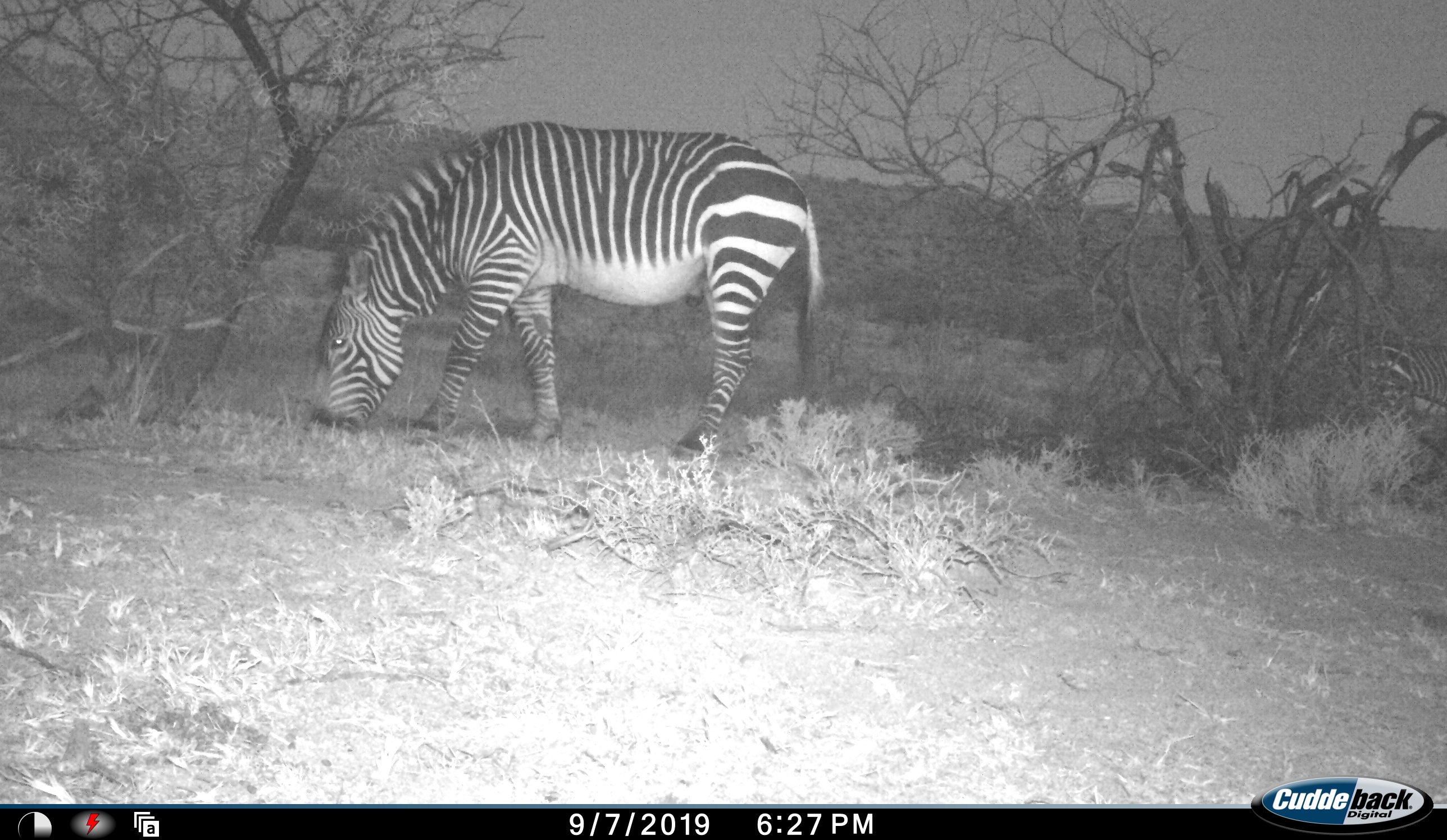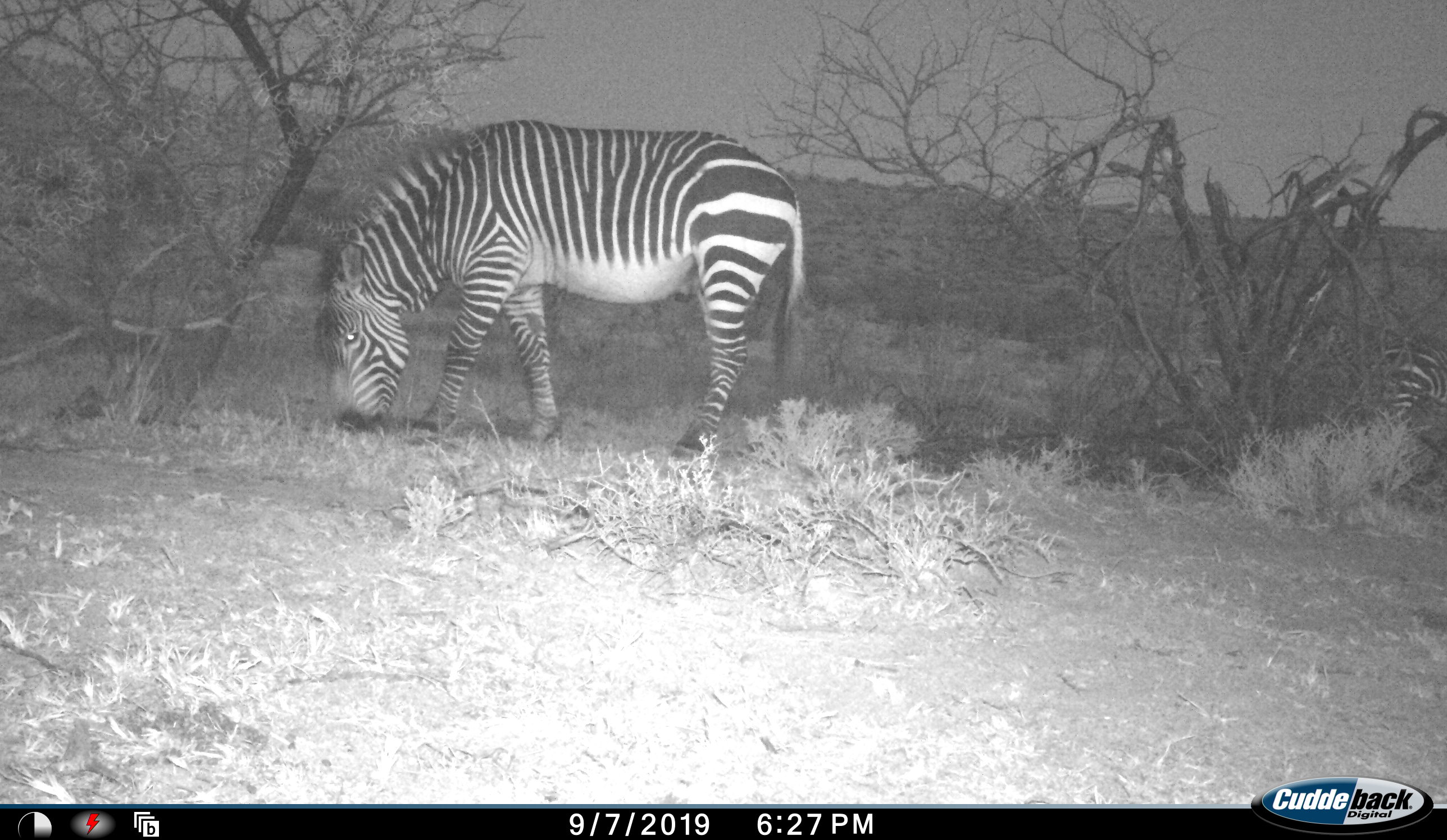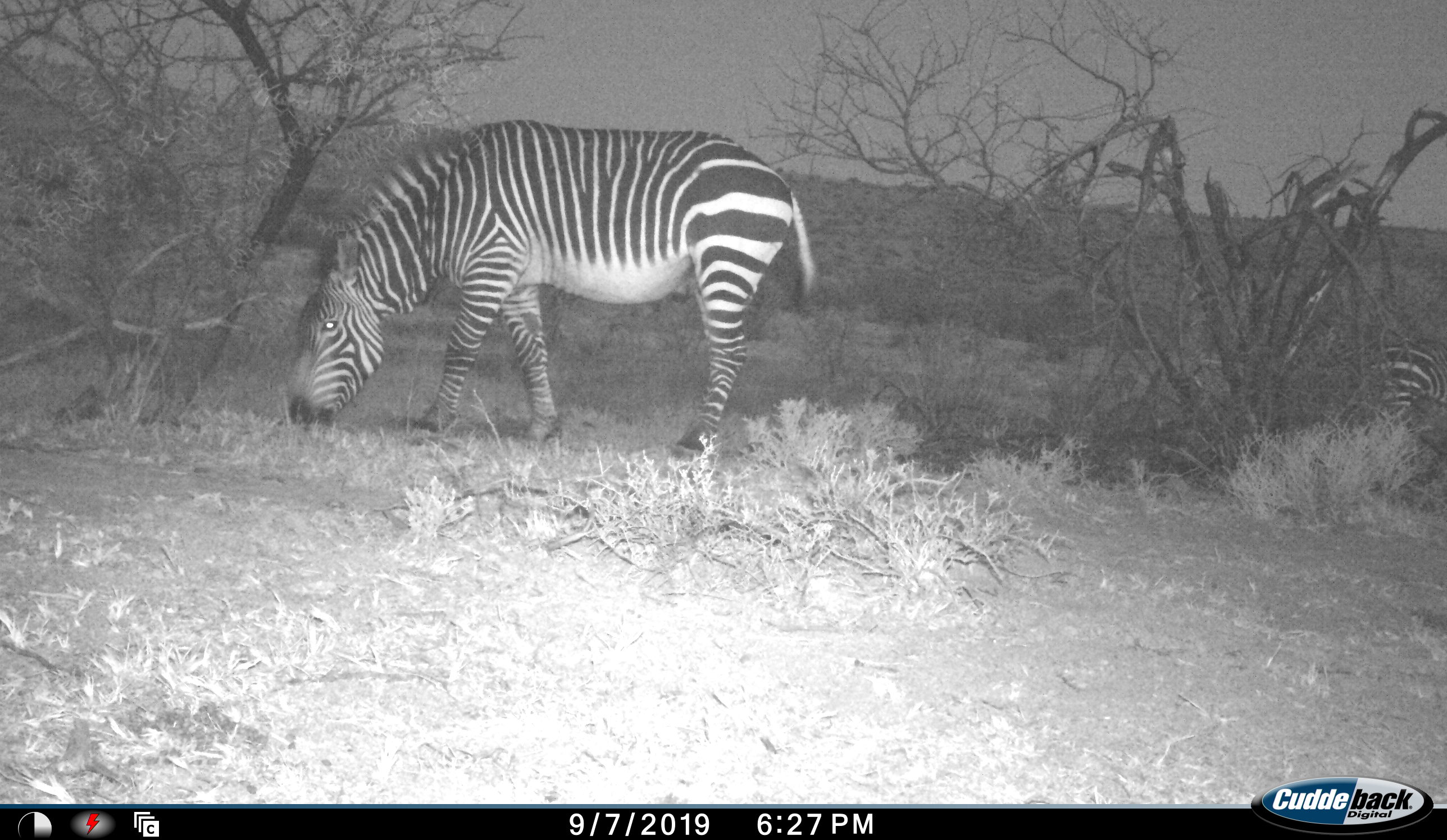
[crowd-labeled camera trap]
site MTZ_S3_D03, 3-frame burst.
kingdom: Animalia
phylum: Chordata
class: Mammalia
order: Perissodactyla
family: Equidae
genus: Equus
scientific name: Equus zebra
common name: mountain zebra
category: zebramountain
Zebramountain (mountain zebra) (Equus zebra), count 2. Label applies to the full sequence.